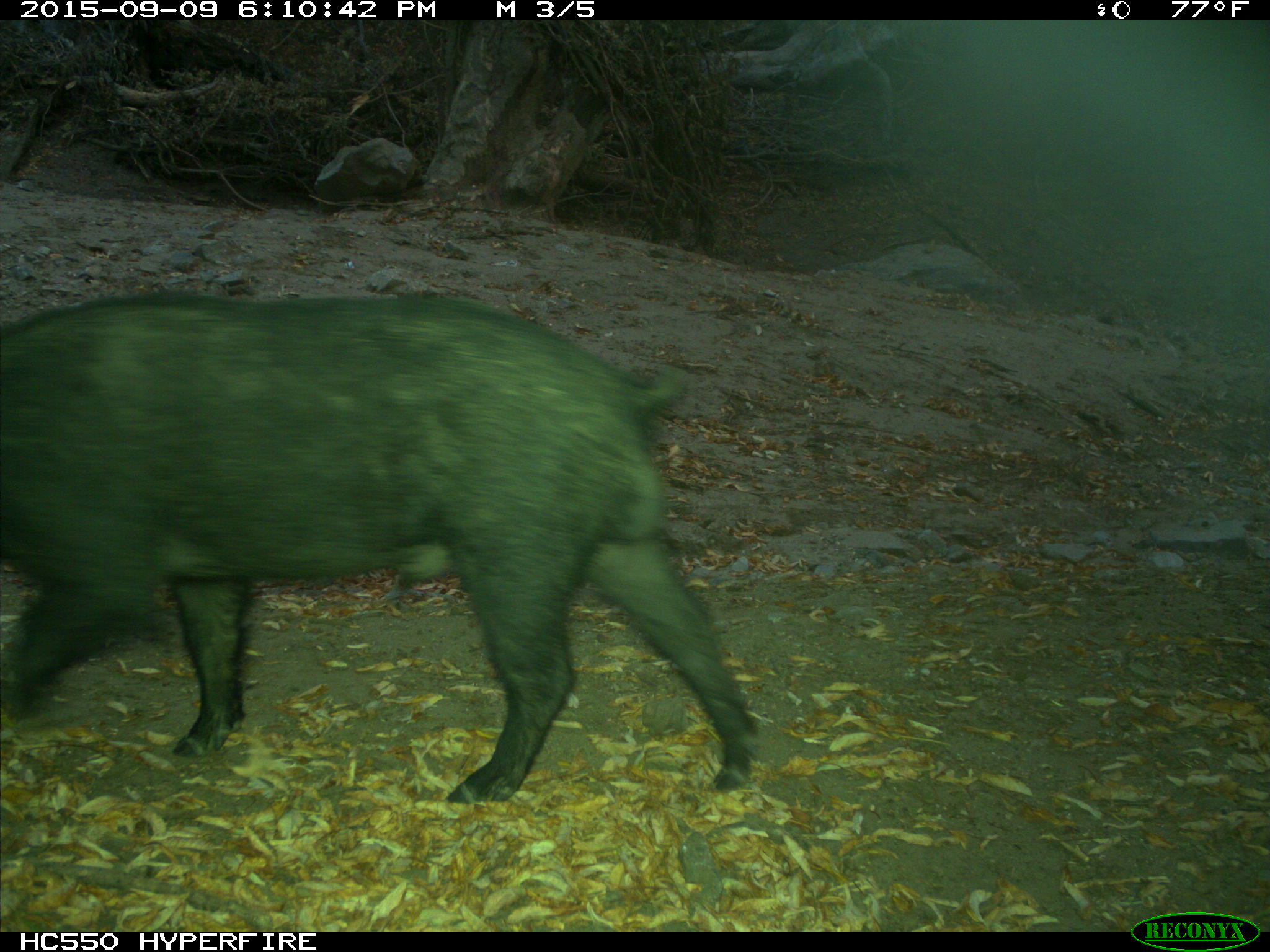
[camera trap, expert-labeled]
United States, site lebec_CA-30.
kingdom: Animalia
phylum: Chordata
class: Mammalia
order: Artiodactyla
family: Suidae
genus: Sus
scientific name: Sus scrofa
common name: wild boar